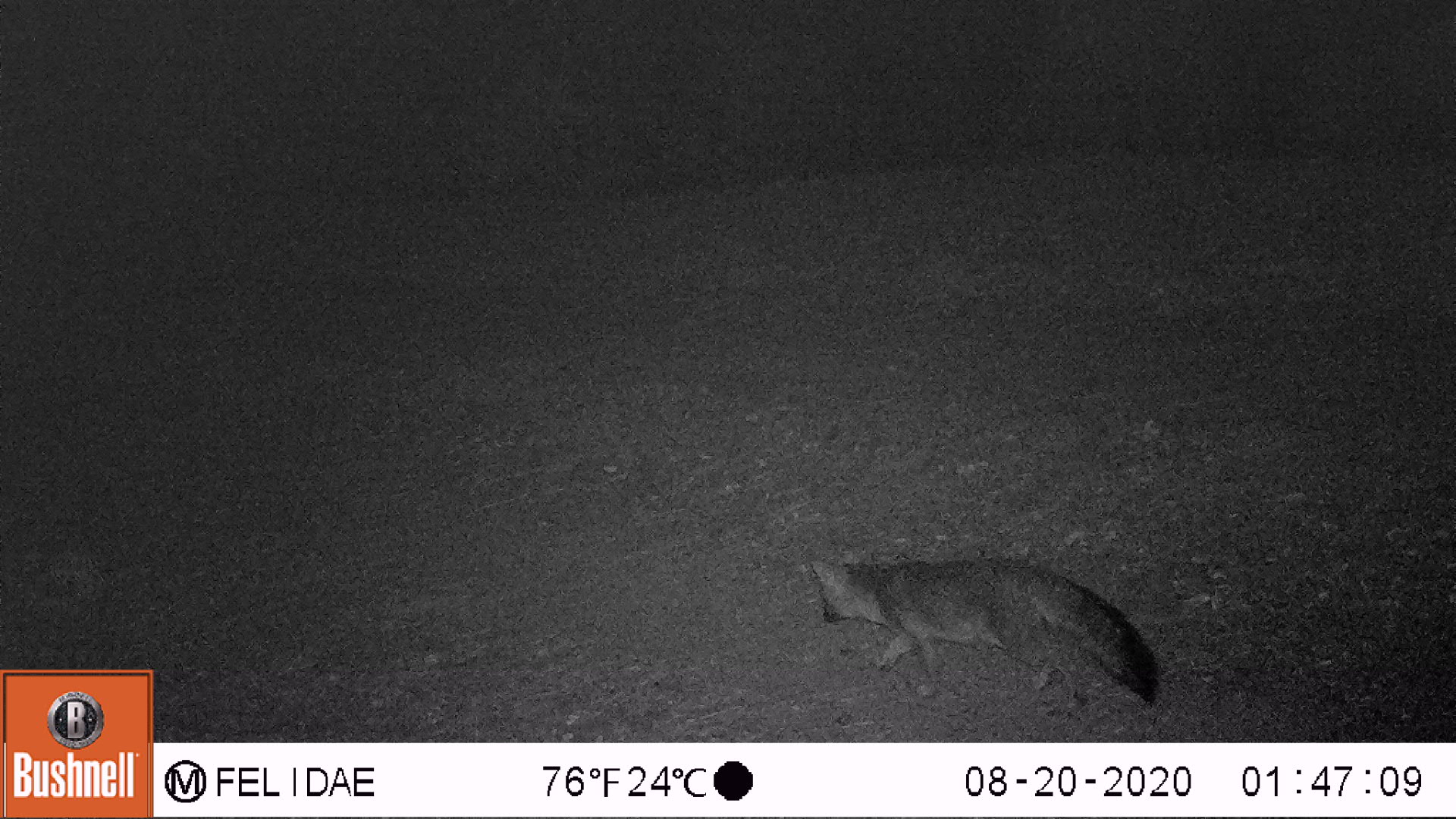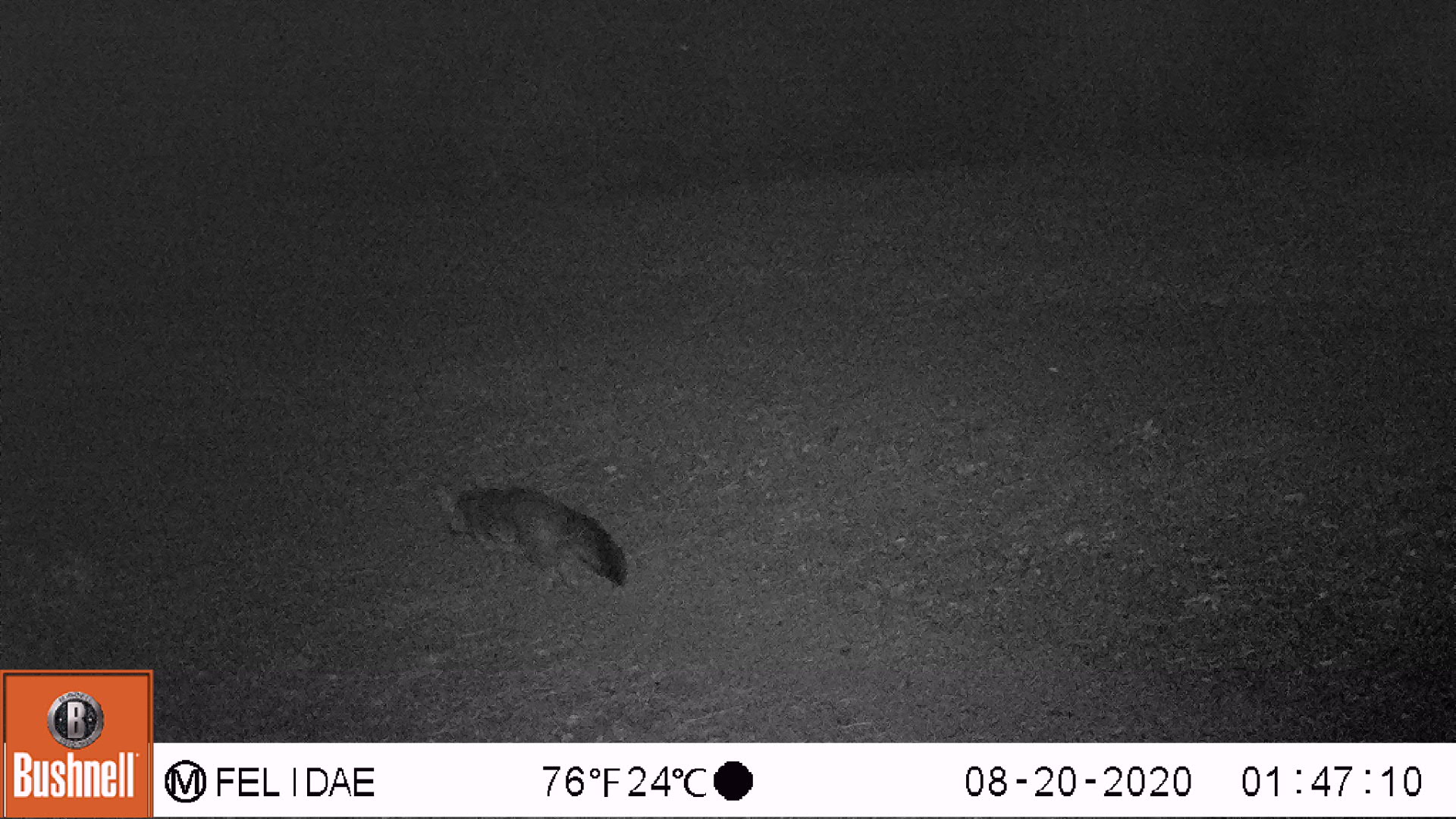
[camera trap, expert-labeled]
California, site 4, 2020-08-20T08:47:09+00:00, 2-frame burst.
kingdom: Animalia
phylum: Chordata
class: Mammalia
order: Carnivora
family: Canidae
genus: Urocyon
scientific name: Urocyon cinereoargenteus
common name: gray fox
Gray fox (Urocyon cinereoargenteus).